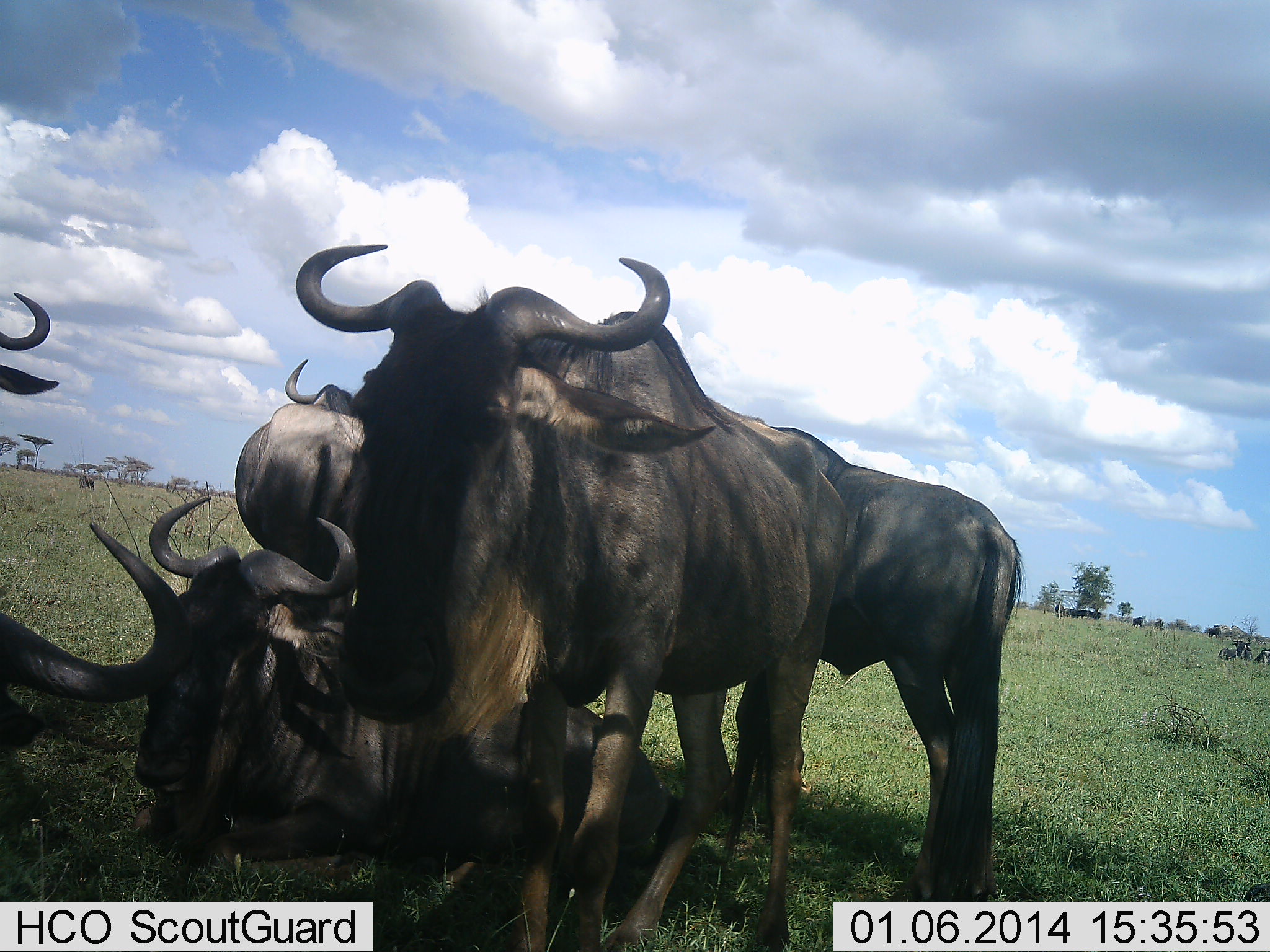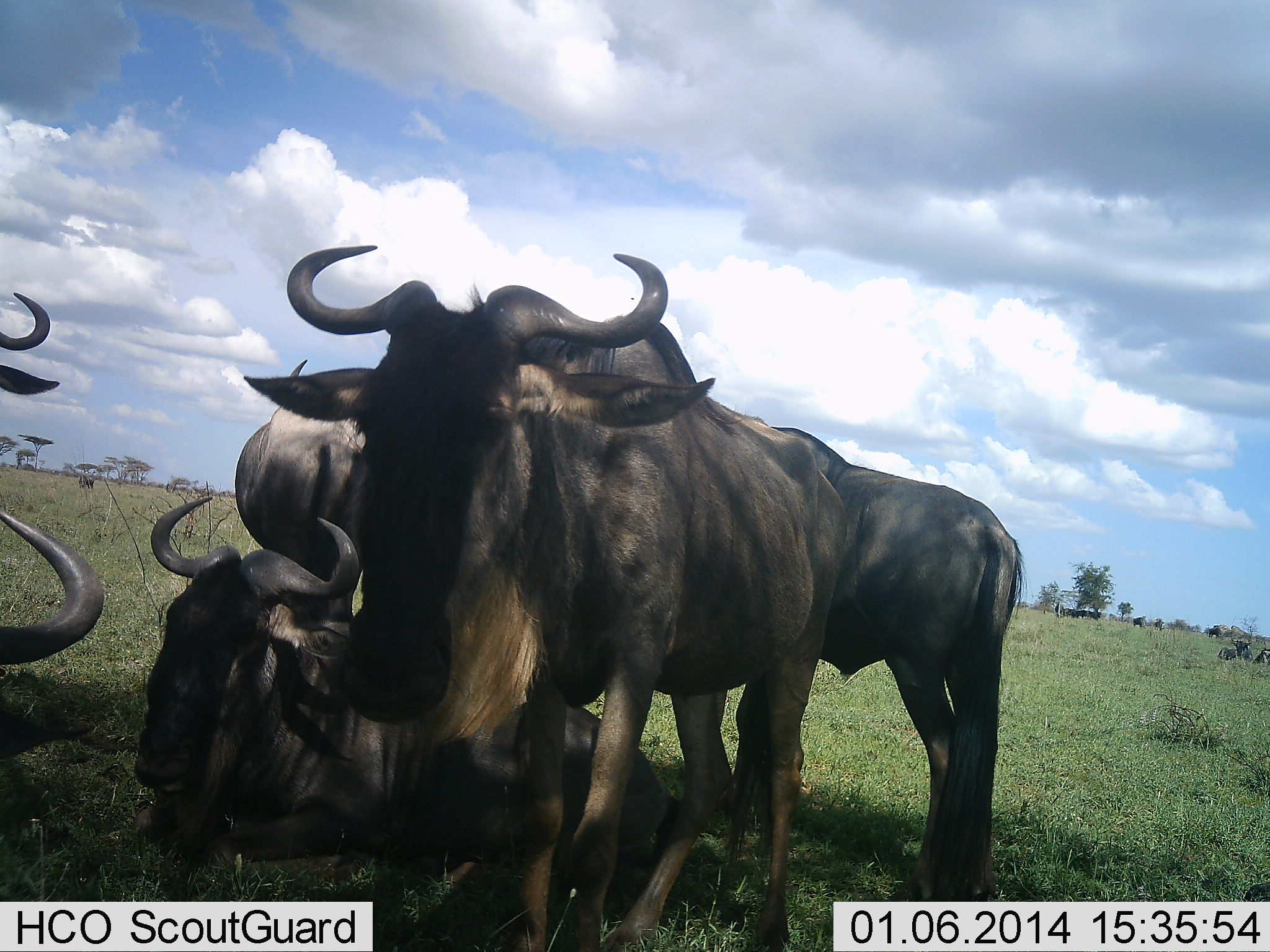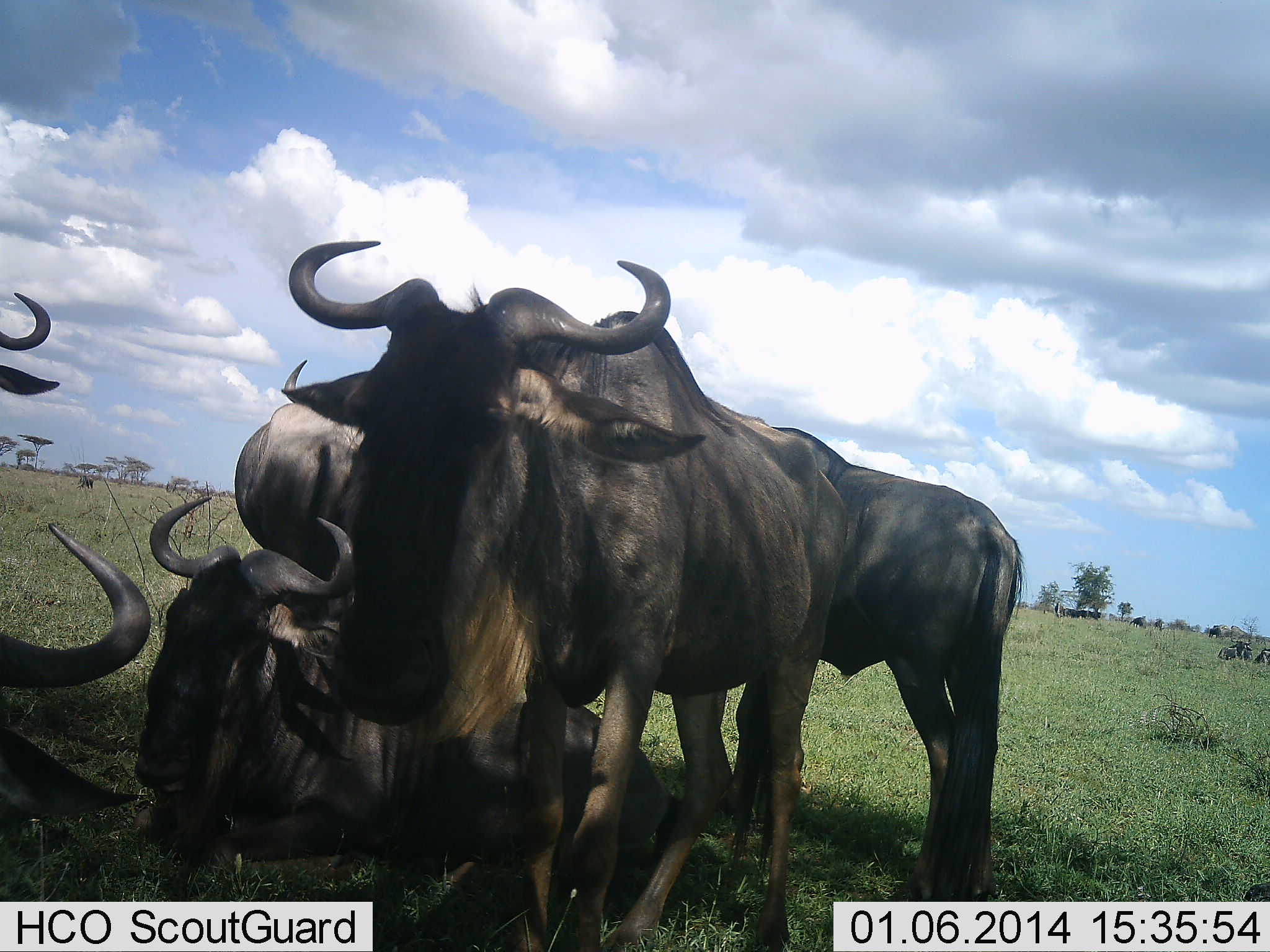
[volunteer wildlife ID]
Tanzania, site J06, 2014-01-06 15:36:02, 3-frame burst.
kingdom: Animalia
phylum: Chordata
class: Mammalia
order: Artiodactyla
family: Bovidae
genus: Connochaetes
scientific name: Connochaetes taurinus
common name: blue wildebeest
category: wildebeest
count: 11-50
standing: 90%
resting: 90%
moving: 0%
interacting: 10%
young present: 0%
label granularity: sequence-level